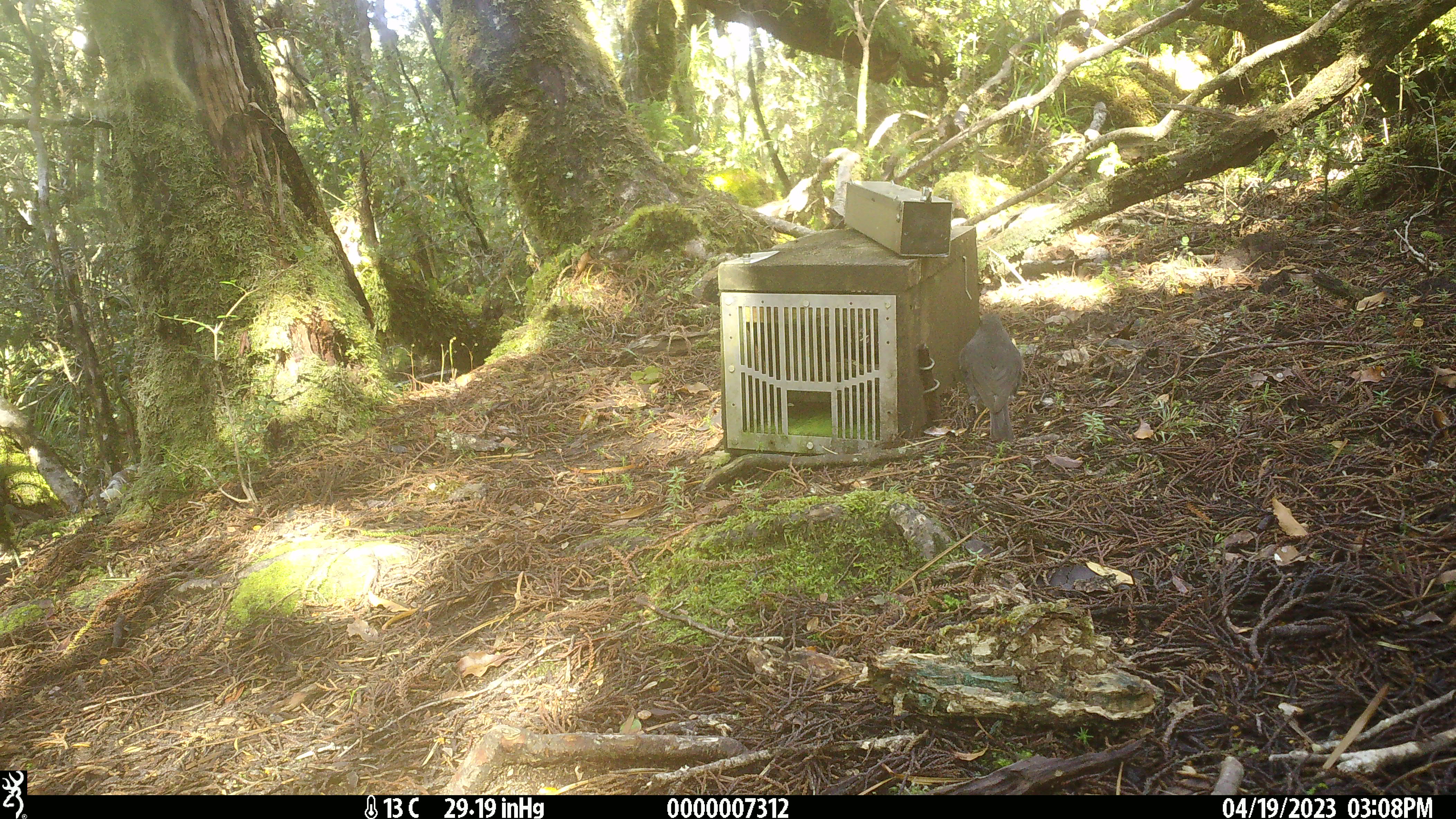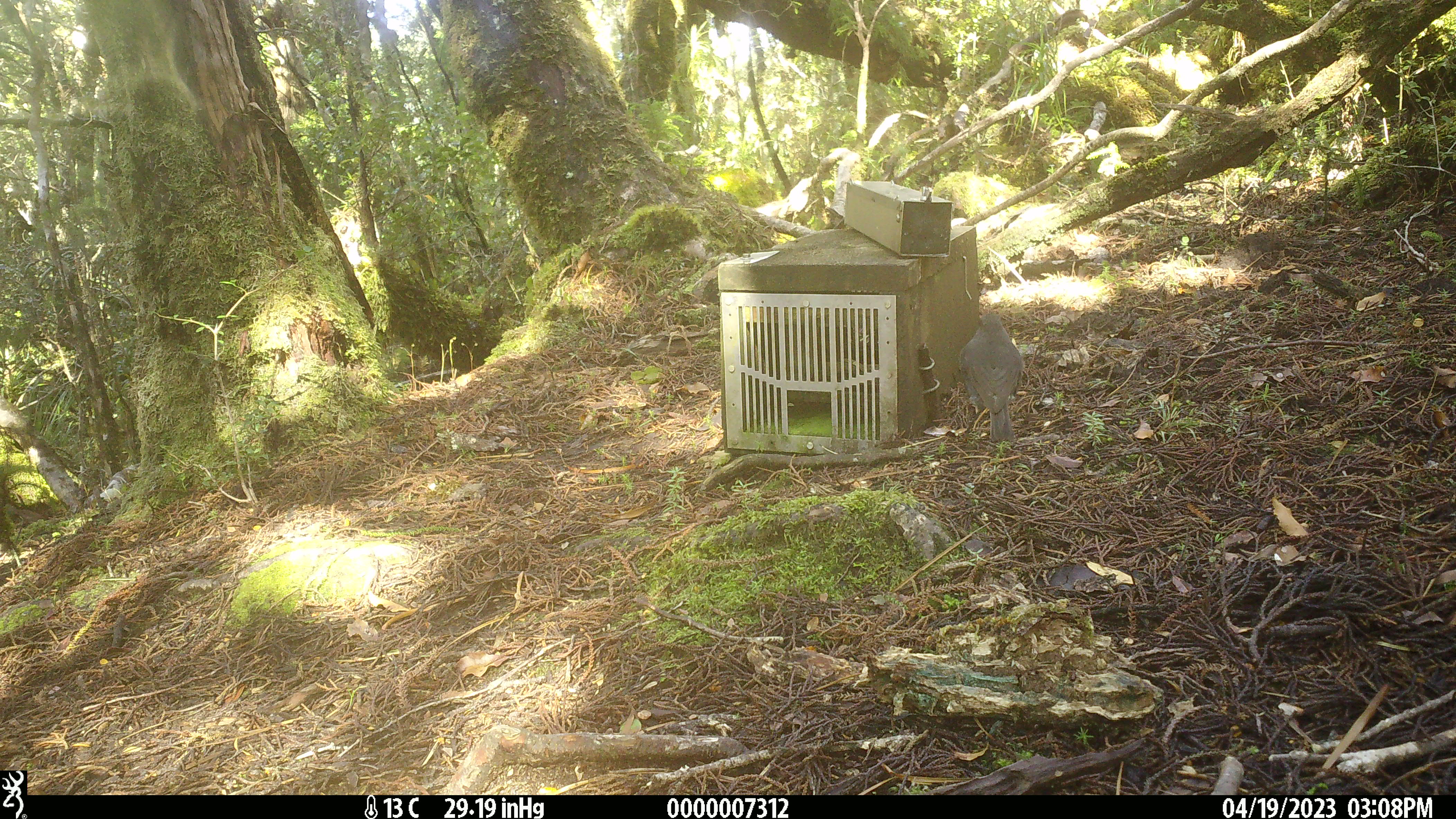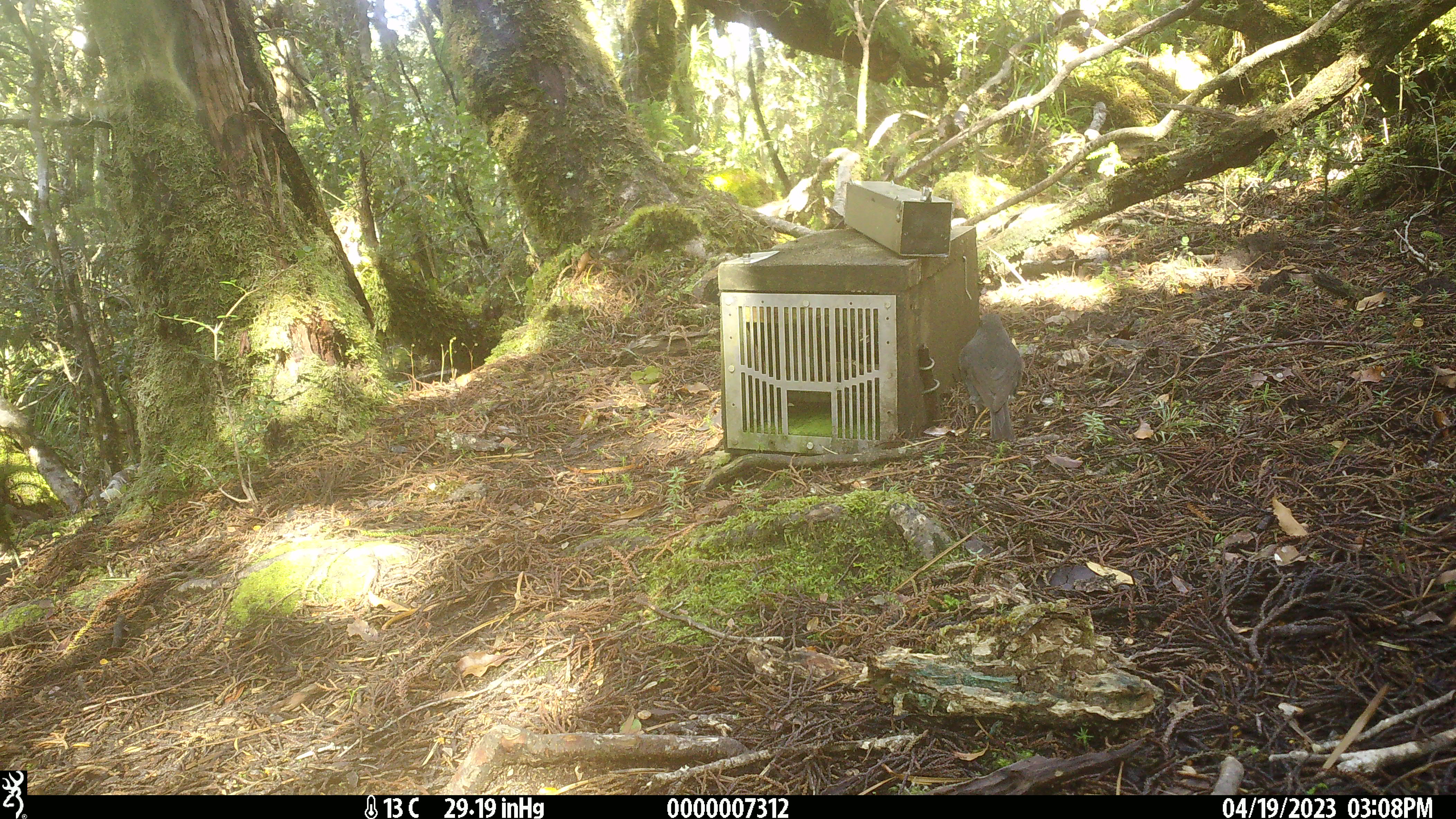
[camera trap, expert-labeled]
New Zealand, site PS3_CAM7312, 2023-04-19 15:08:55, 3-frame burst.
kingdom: Animalia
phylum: Chordata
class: Aves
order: Passeriformes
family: Petroicidae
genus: Petroica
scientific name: Petroica australis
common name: new zealand robin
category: robin